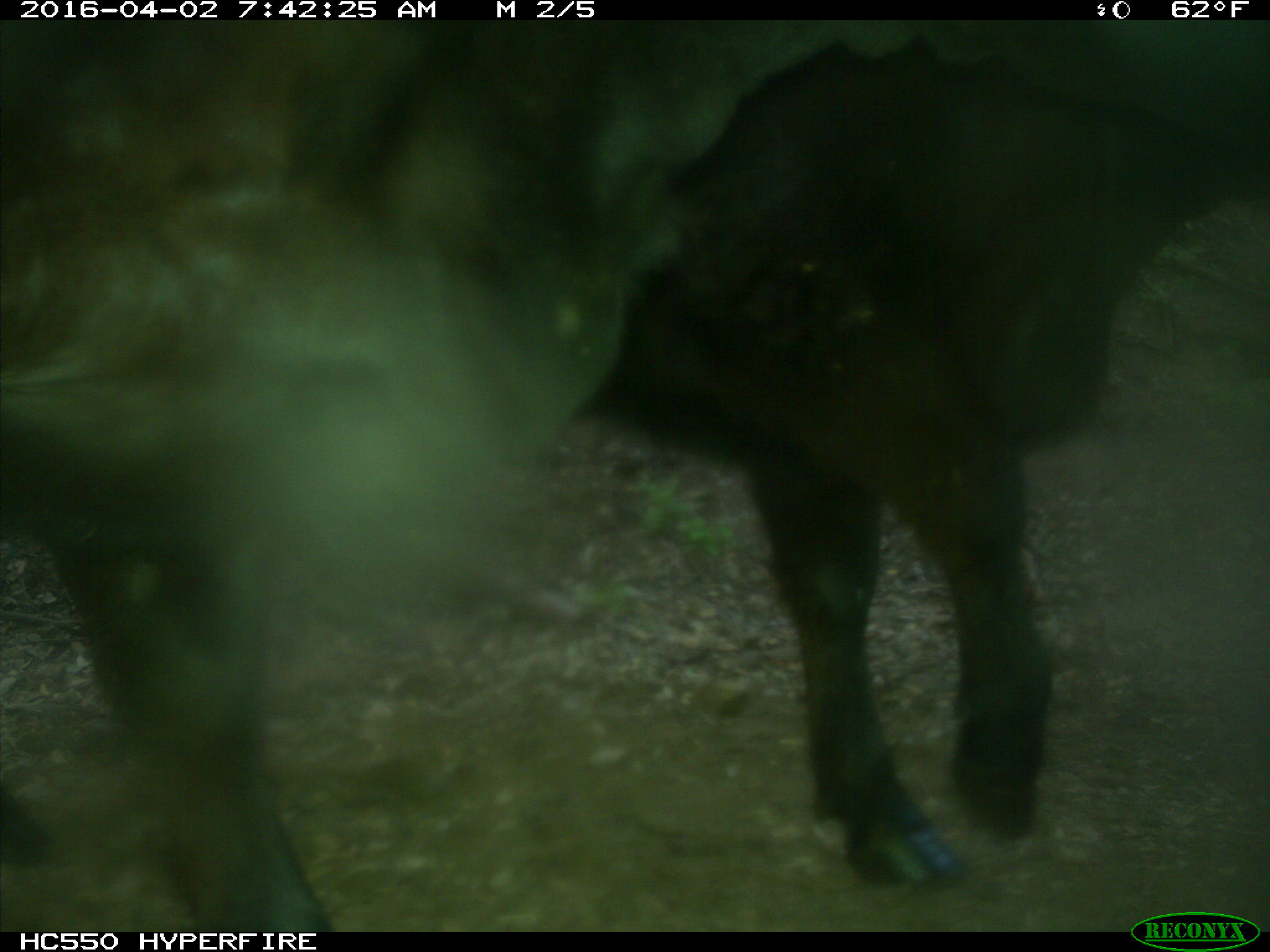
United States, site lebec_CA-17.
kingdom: Animalia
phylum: Chordata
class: Mammalia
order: Artiodactyla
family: Bovidae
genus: Bos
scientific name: Bos taurus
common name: domestic cow